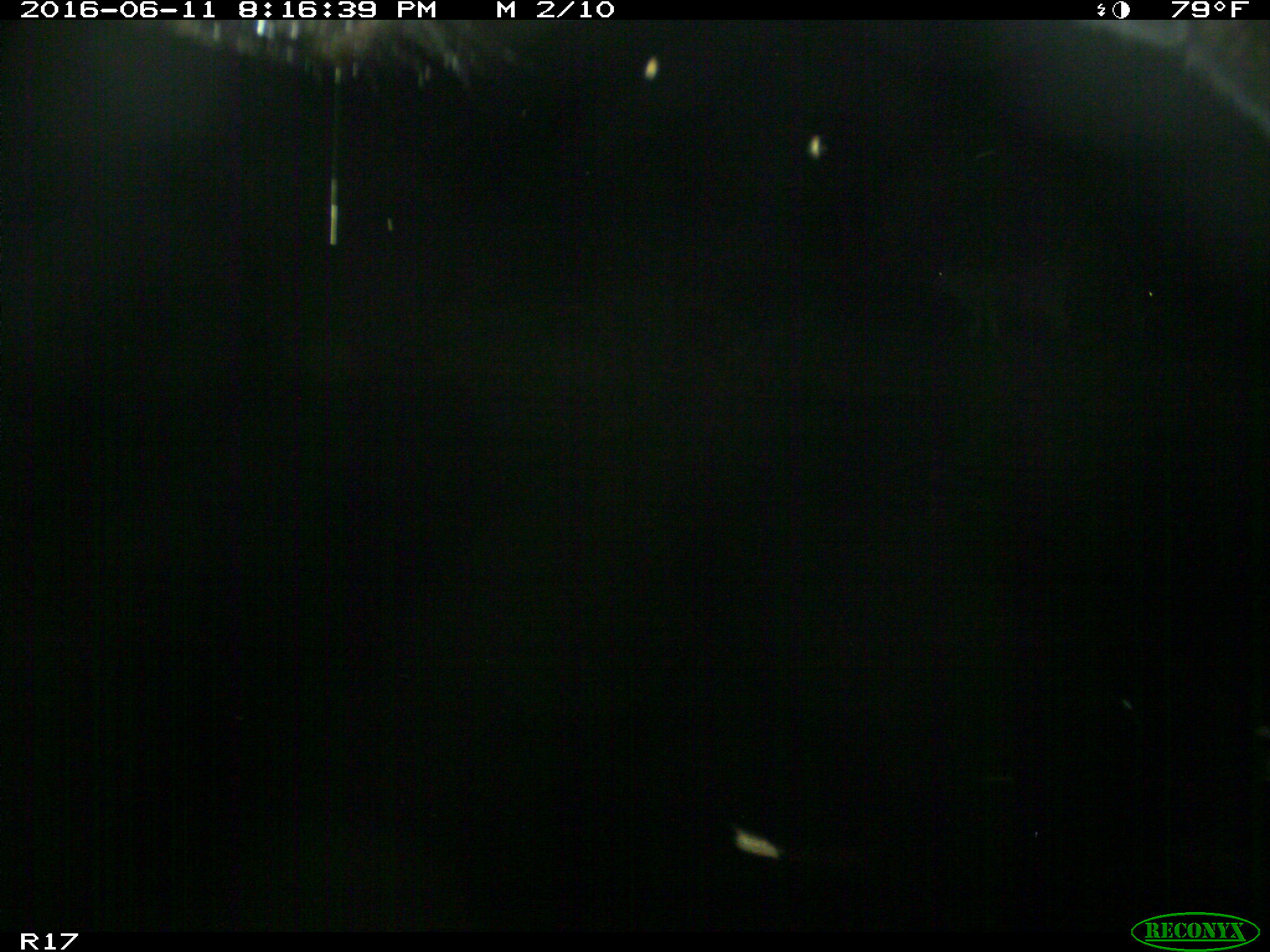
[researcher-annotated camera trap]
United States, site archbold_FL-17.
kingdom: Animalia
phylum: Chordata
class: Mammalia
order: Artiodactyla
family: Bovidae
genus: Bos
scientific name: Bos taurus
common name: domestic cow